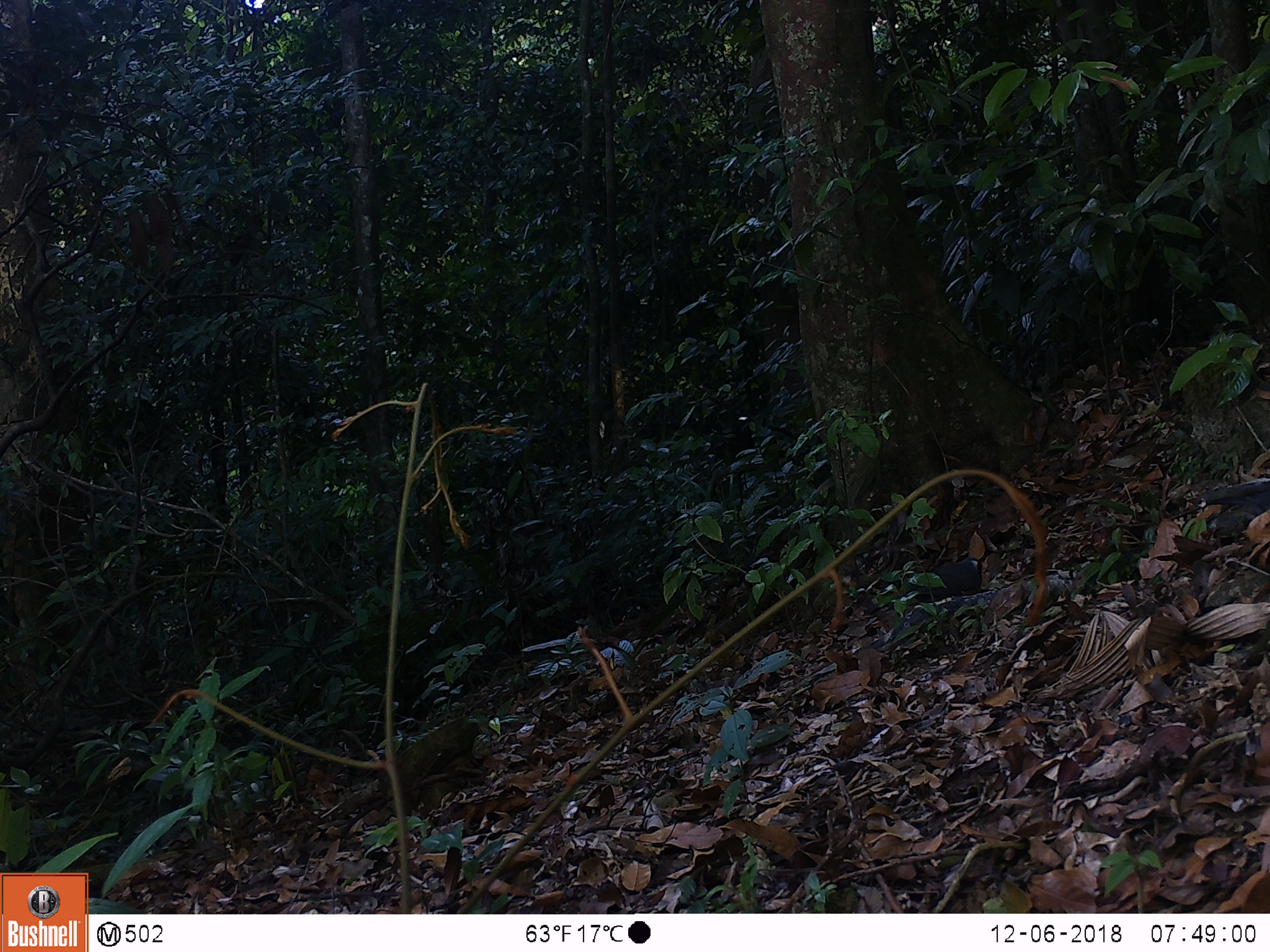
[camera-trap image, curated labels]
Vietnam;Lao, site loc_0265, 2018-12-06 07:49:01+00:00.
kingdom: Animalia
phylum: Chordata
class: Aves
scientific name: Aves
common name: bird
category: unidentified bird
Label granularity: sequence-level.